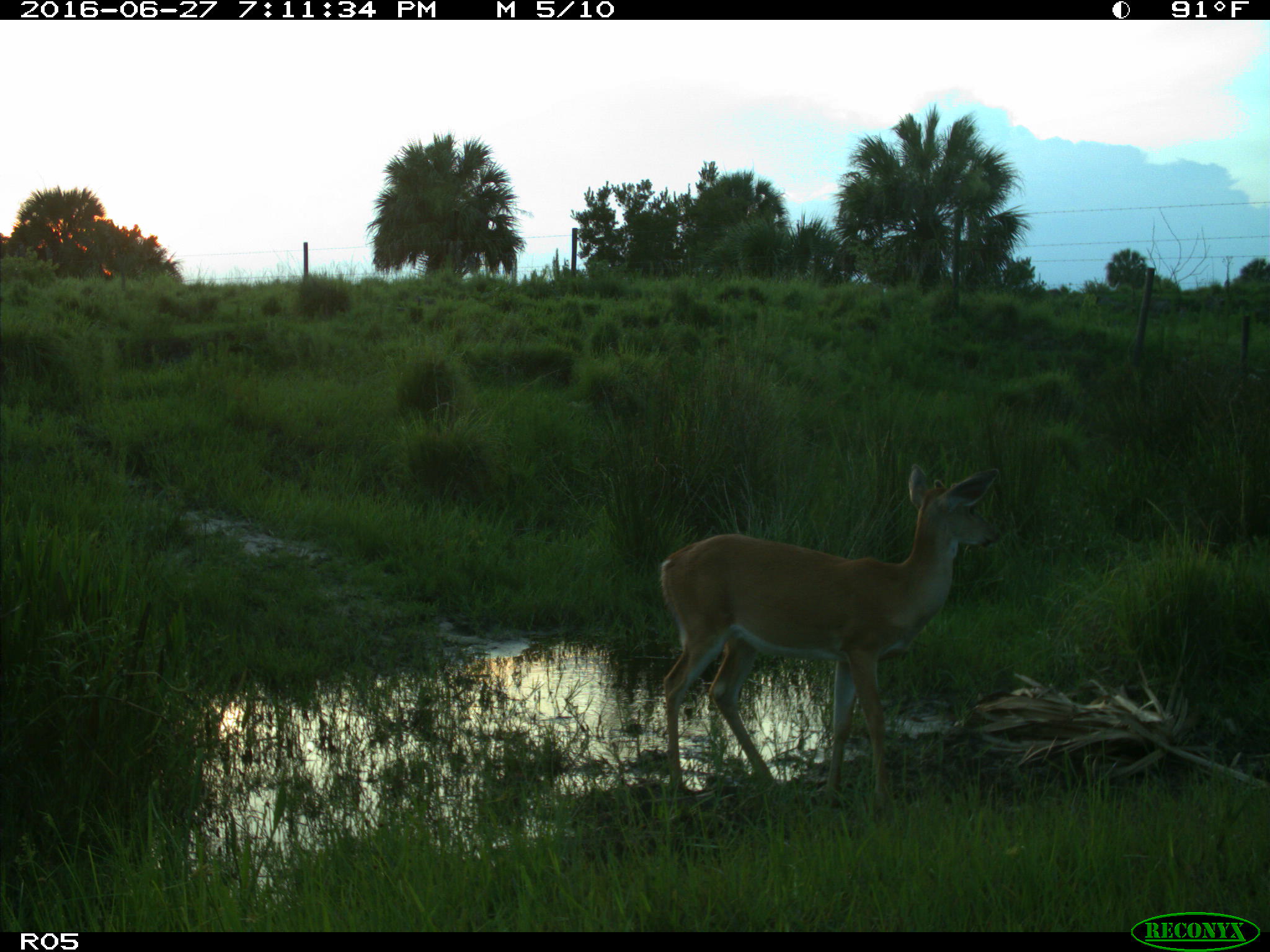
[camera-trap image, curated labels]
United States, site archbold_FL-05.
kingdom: Animalia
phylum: Chordata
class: Mammalia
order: Artiodactyla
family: Cervidae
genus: Odocoileus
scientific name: Odocoileus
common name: deer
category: unidentified deer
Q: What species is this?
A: Unidentified deer (deer) (Odocoileus).